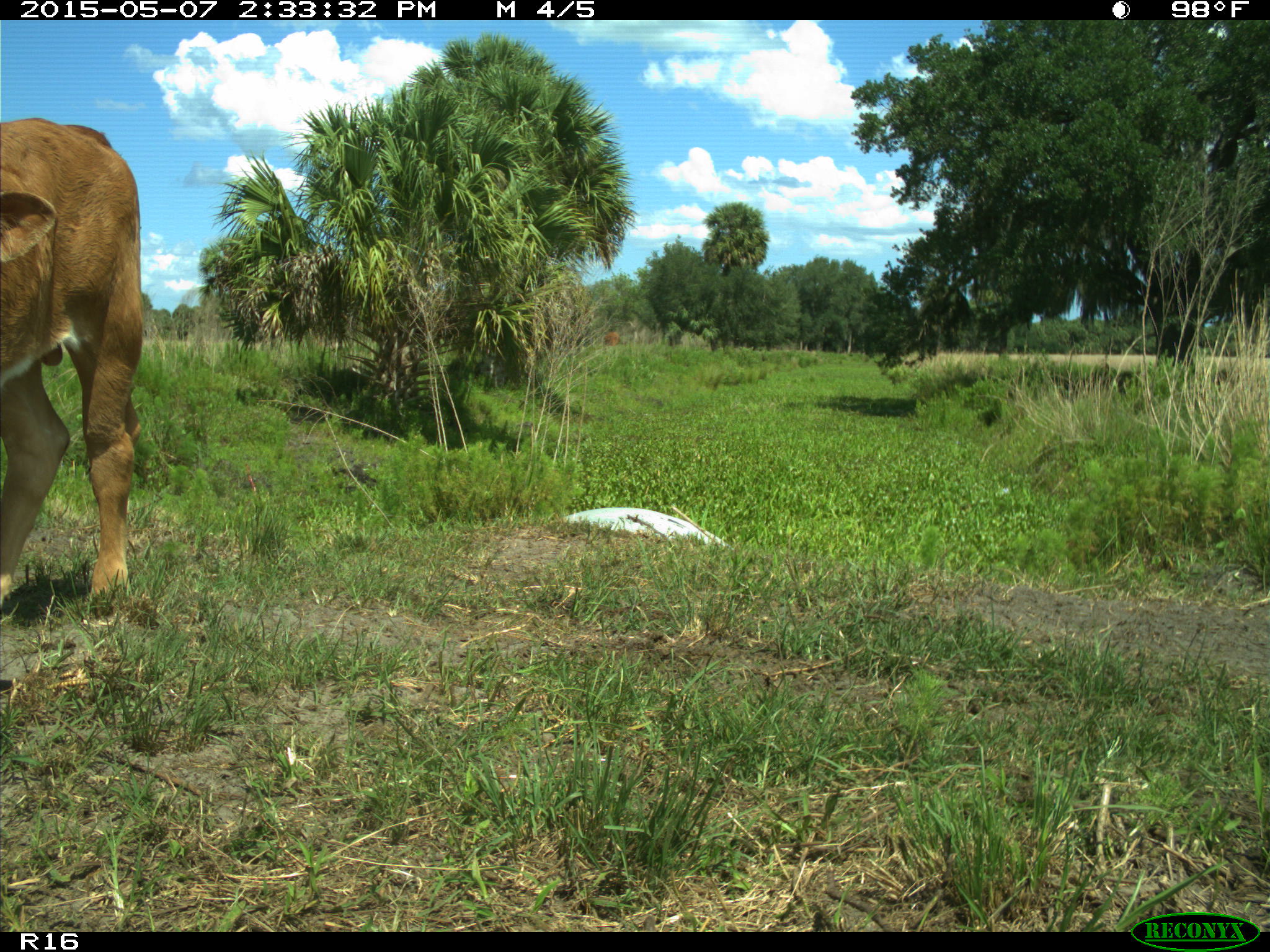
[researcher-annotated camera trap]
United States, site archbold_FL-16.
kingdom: Animalia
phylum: Chordata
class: Mammalia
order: Artiodactyla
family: Bovidae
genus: Bos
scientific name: Bos taurus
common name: domestic cow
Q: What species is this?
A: Bos taurus (domestic cow).